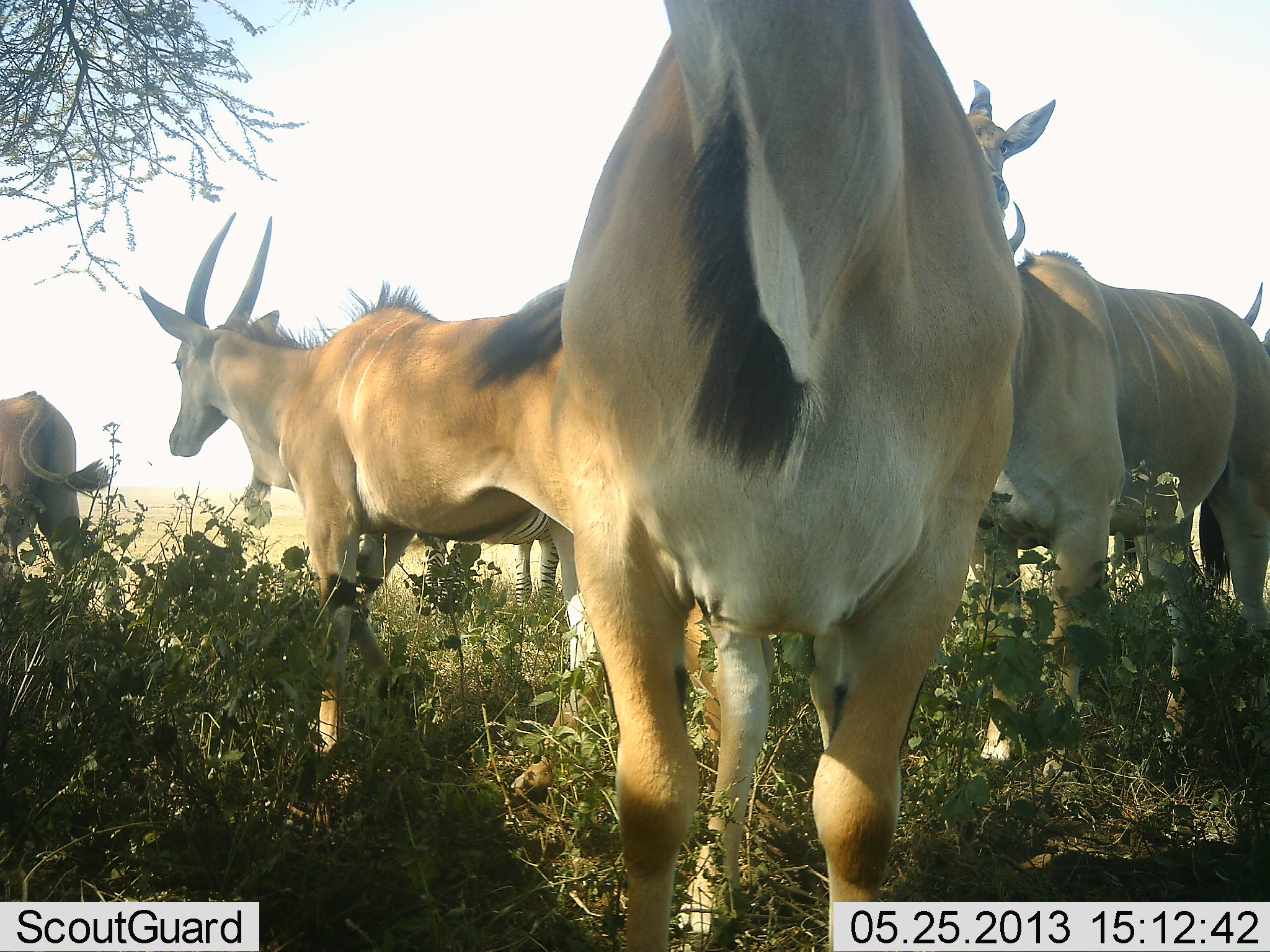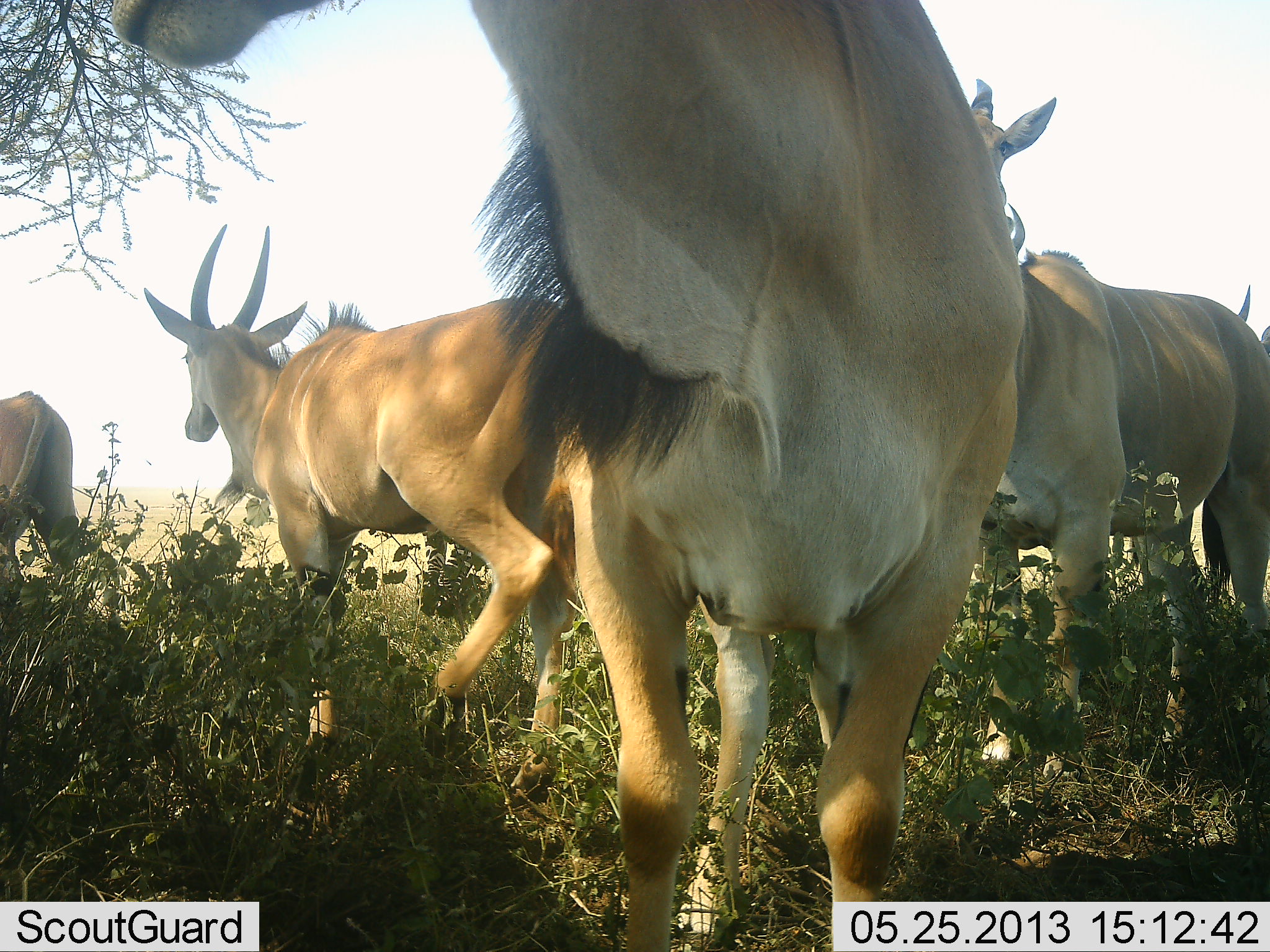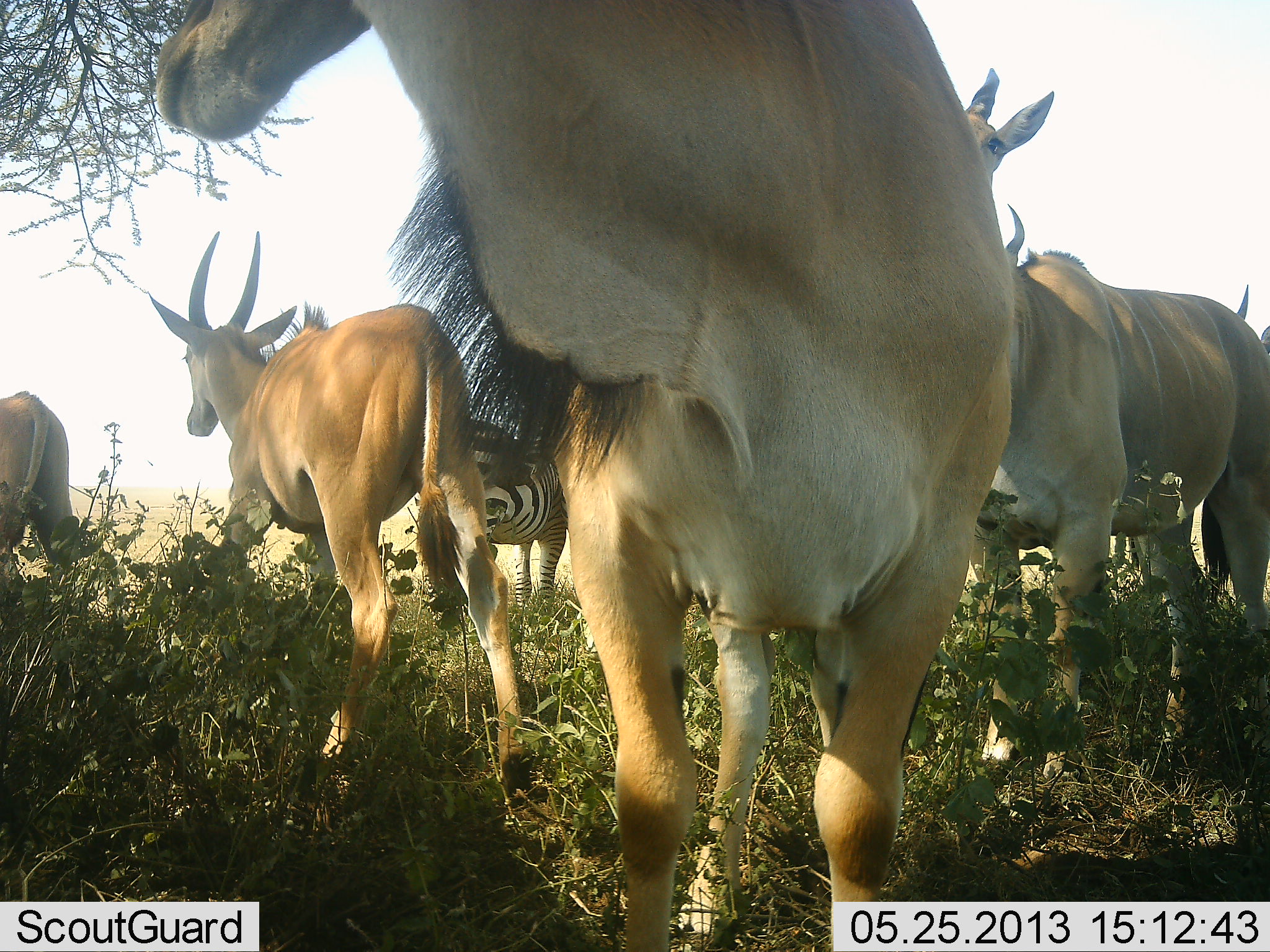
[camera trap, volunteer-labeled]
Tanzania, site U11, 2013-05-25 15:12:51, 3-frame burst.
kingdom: Animalia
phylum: Chordata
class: Mammalia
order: Artiodactyla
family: Bovidae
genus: Tragelaphus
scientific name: Tragelaphus oryx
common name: eland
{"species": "eland (Tragelaphus oryx)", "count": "5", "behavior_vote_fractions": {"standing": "74%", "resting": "0%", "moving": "47%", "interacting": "21%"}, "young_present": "0%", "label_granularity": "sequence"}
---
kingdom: Animalia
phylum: Chordata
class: Mammalia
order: Perissodactyla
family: Equidae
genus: Equus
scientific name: Equus quagga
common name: plains zebra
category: zebra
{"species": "zebra (plains zebra) (Equus quagga)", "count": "1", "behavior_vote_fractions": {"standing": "100%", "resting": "0%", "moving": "0%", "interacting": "0%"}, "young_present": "0%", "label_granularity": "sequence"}